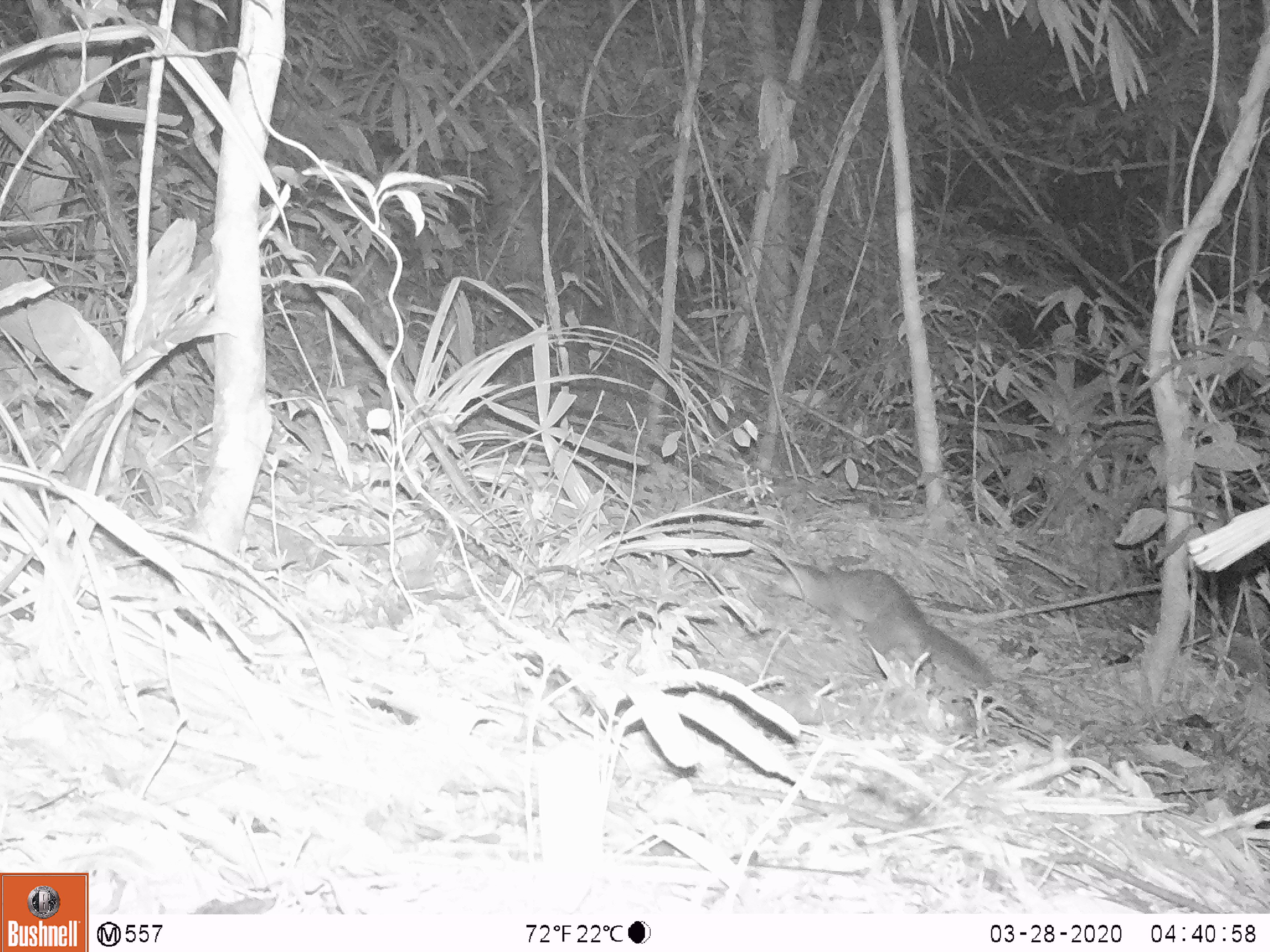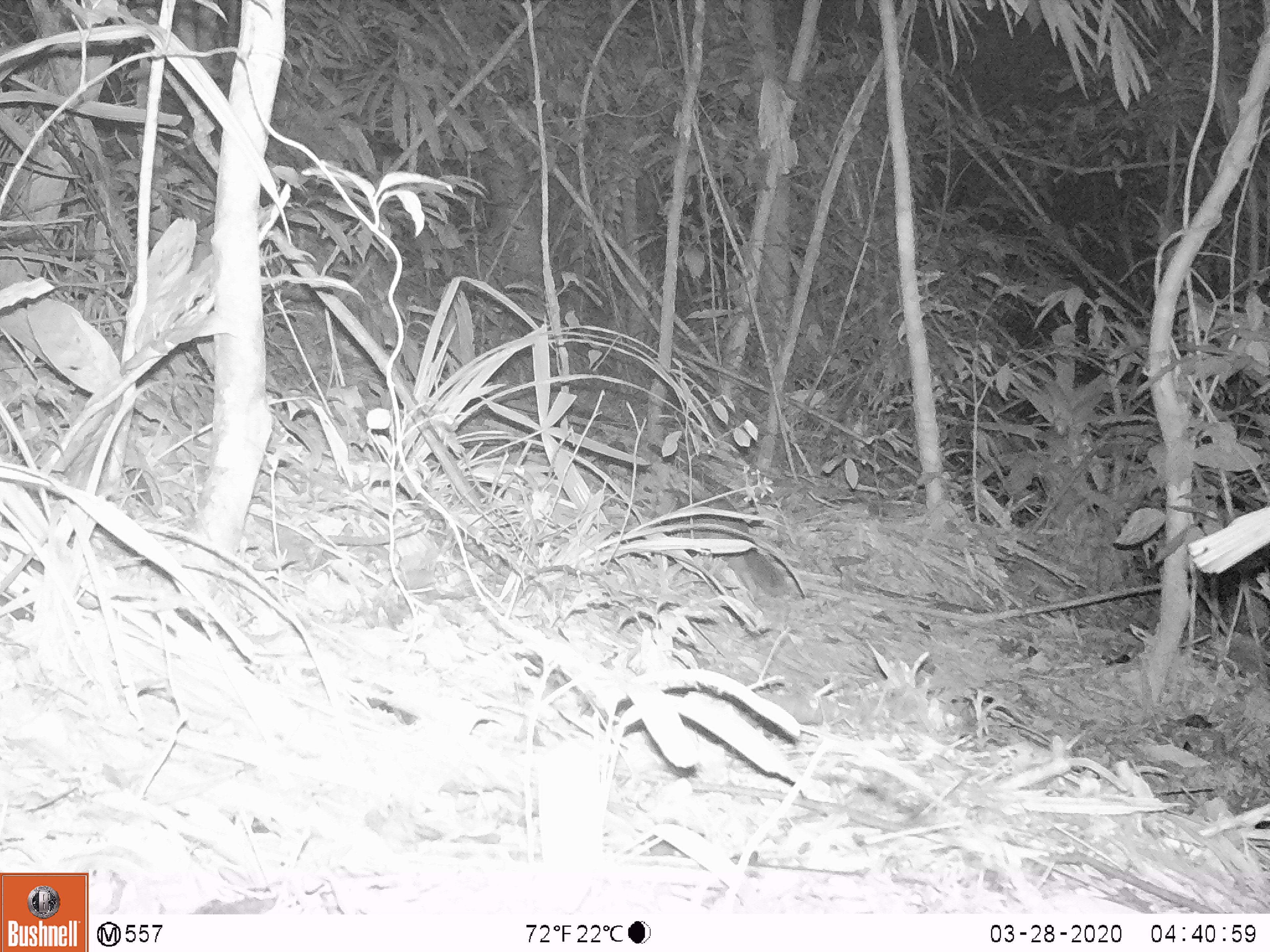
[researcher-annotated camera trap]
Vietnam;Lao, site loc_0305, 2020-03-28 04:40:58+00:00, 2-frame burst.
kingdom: Animalia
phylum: Chordata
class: Mammalia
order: Carnivora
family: Mustelidae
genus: Melogale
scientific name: Melogale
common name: ferret badger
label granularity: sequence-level